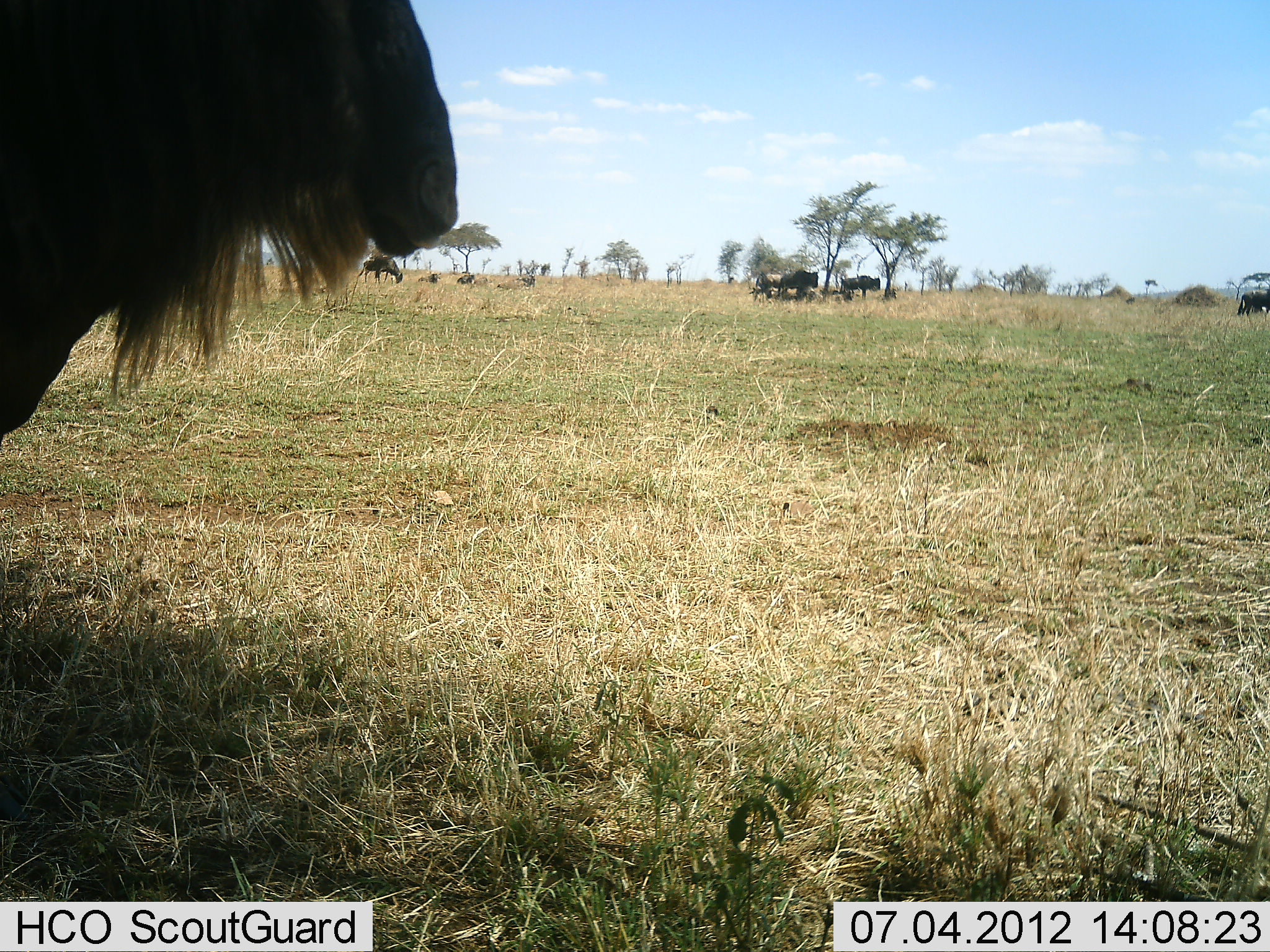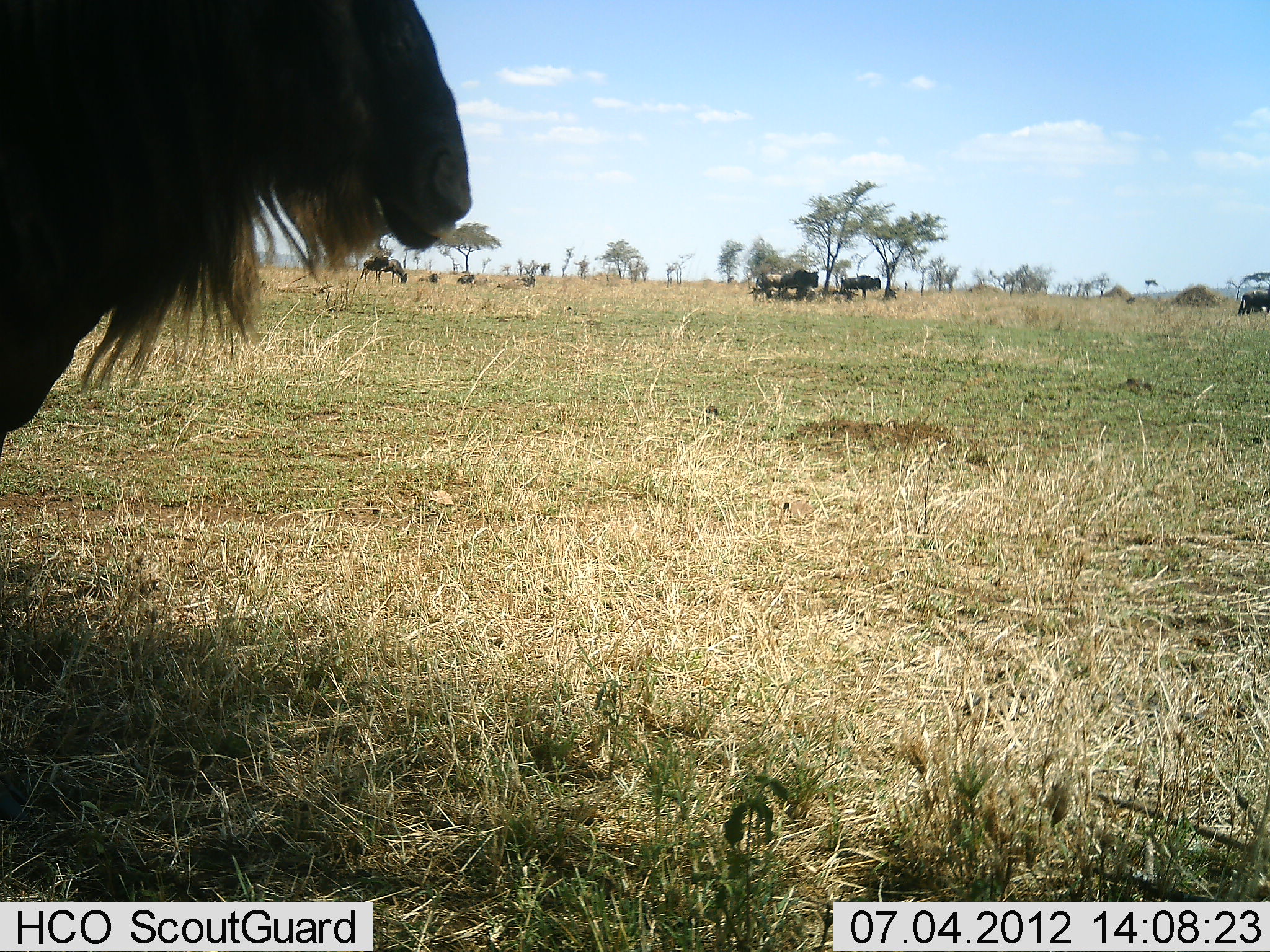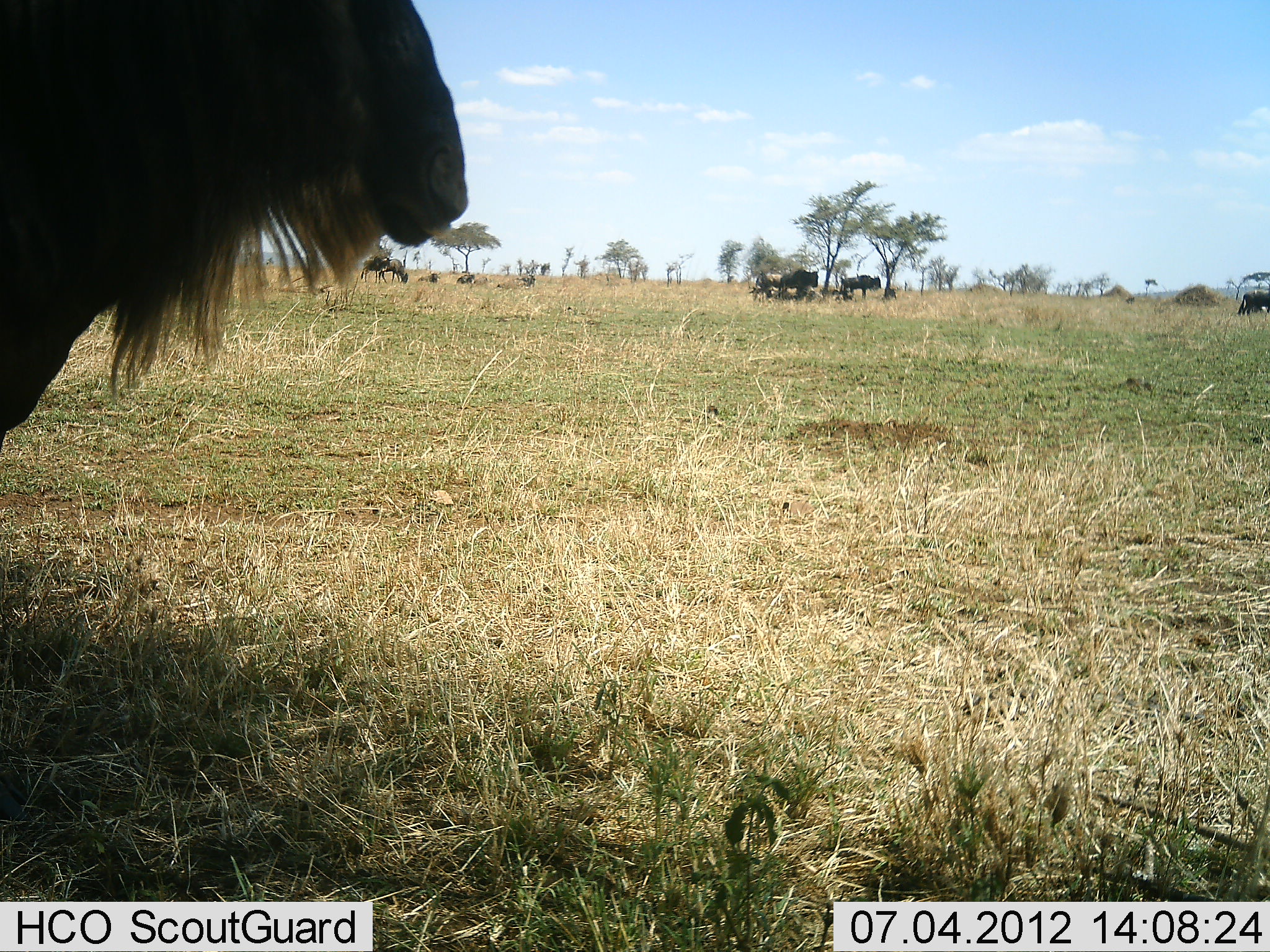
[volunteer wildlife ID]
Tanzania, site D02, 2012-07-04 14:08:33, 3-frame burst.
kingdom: Animalia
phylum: Chordata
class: Mammalia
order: Artiodactyla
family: Bovidae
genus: Connochaetes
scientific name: Connochaetes taurinus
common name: blue wildebeest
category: wildebeest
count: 6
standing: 90%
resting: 30%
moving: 20%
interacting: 0%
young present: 0%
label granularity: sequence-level